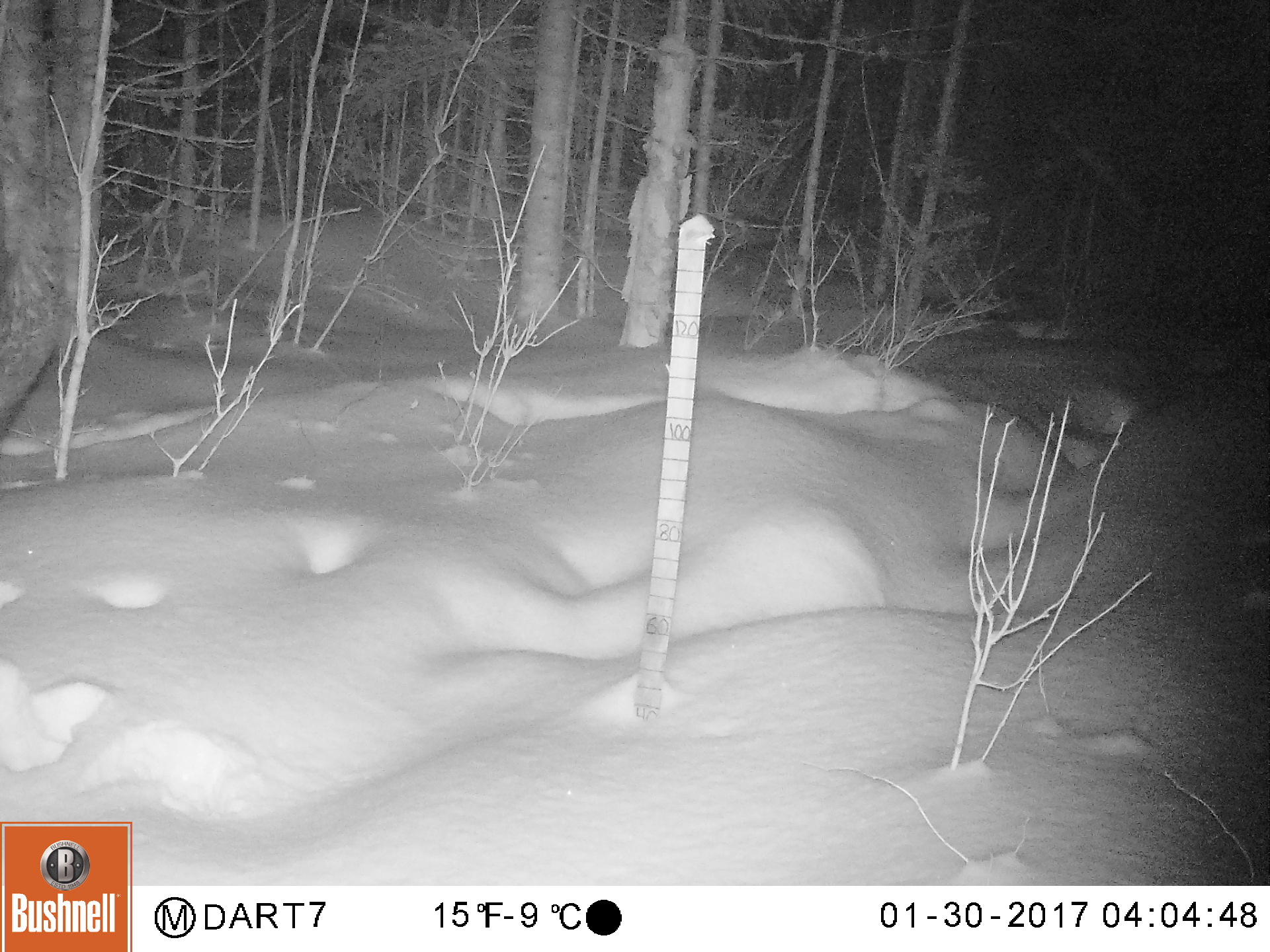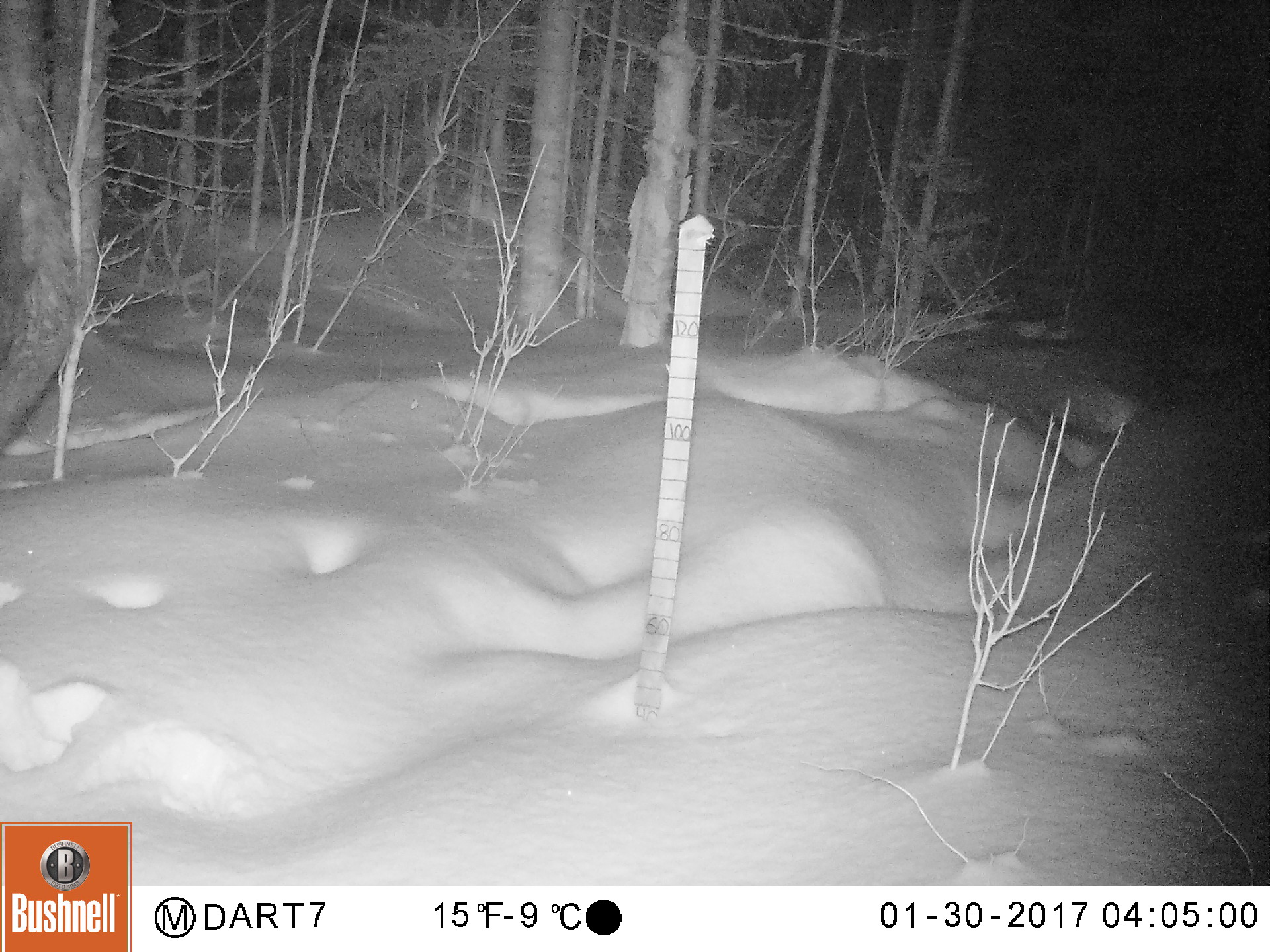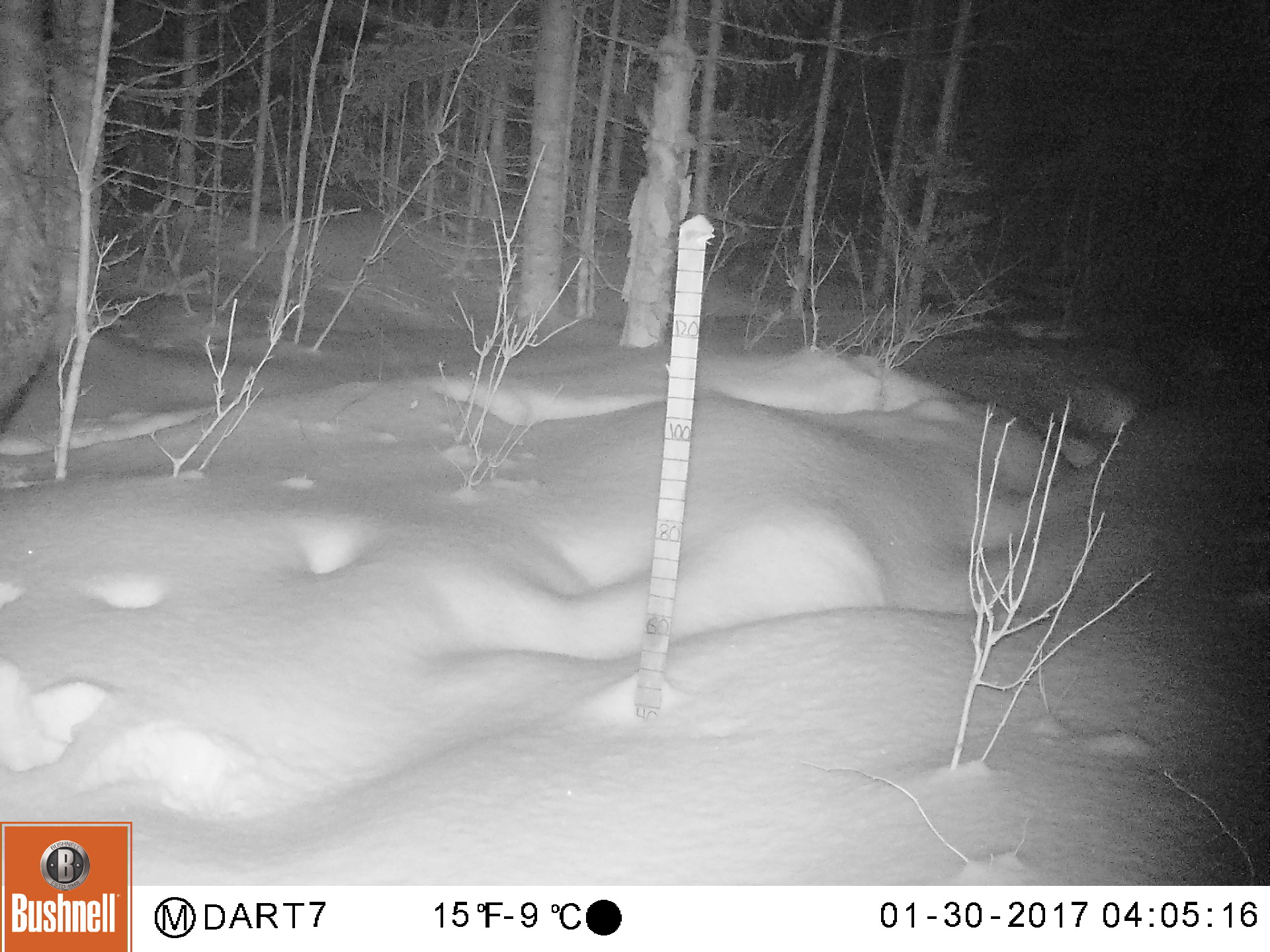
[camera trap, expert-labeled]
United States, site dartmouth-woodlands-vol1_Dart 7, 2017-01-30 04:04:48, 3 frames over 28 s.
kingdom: Animalia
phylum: Chordata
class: Mammalia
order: Artiodactyla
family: Cervidae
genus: Alces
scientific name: Alces alces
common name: moose